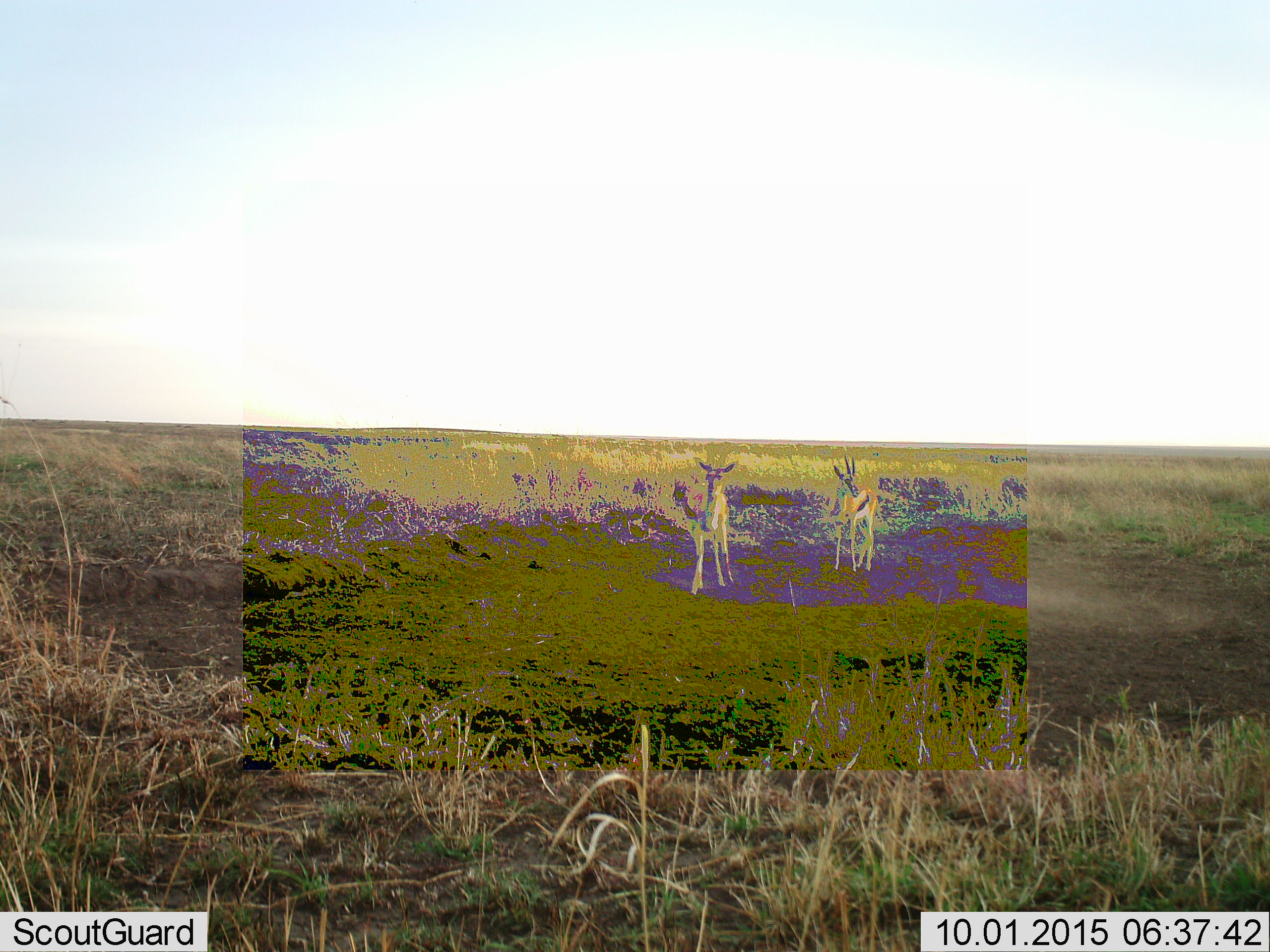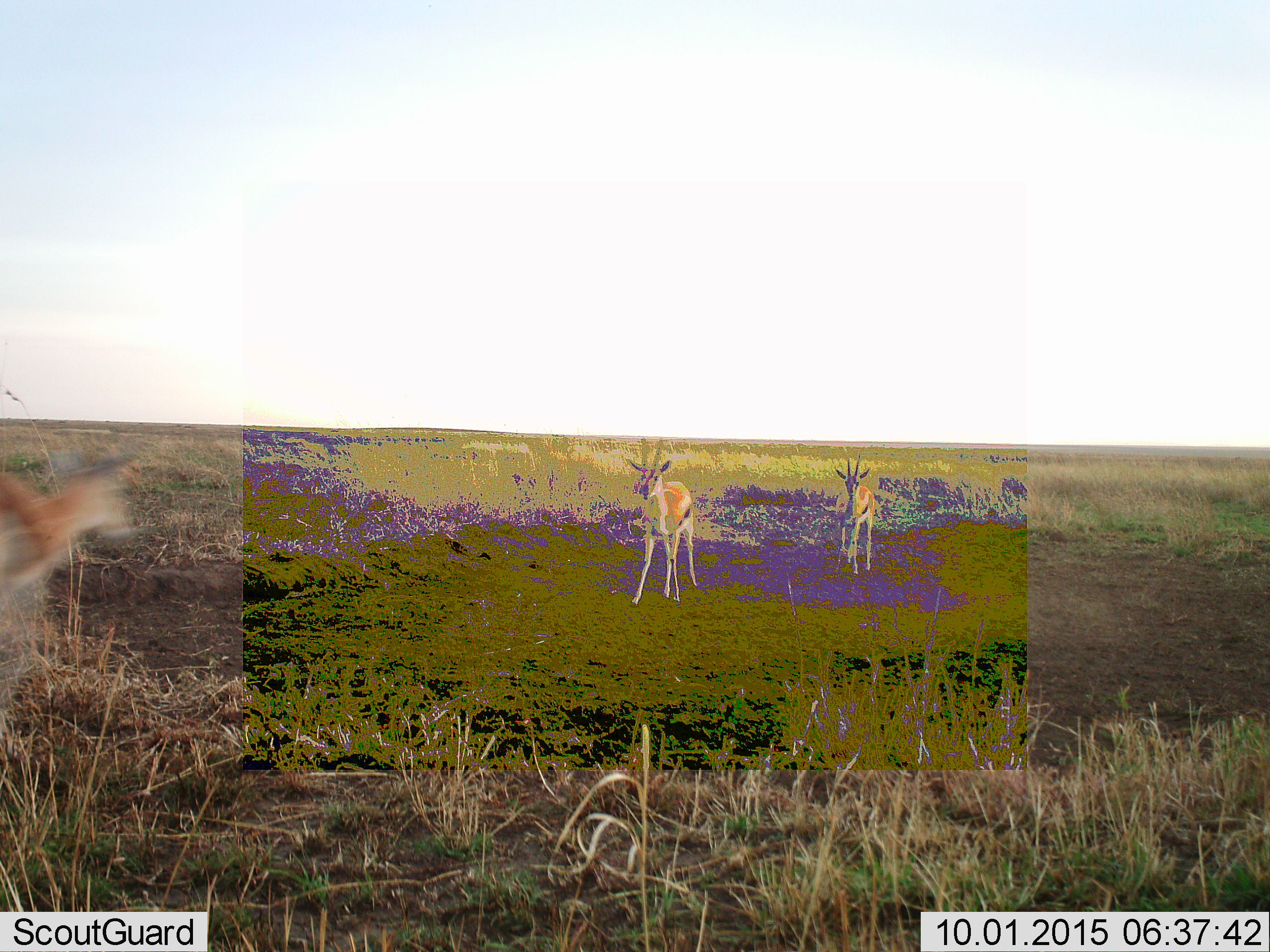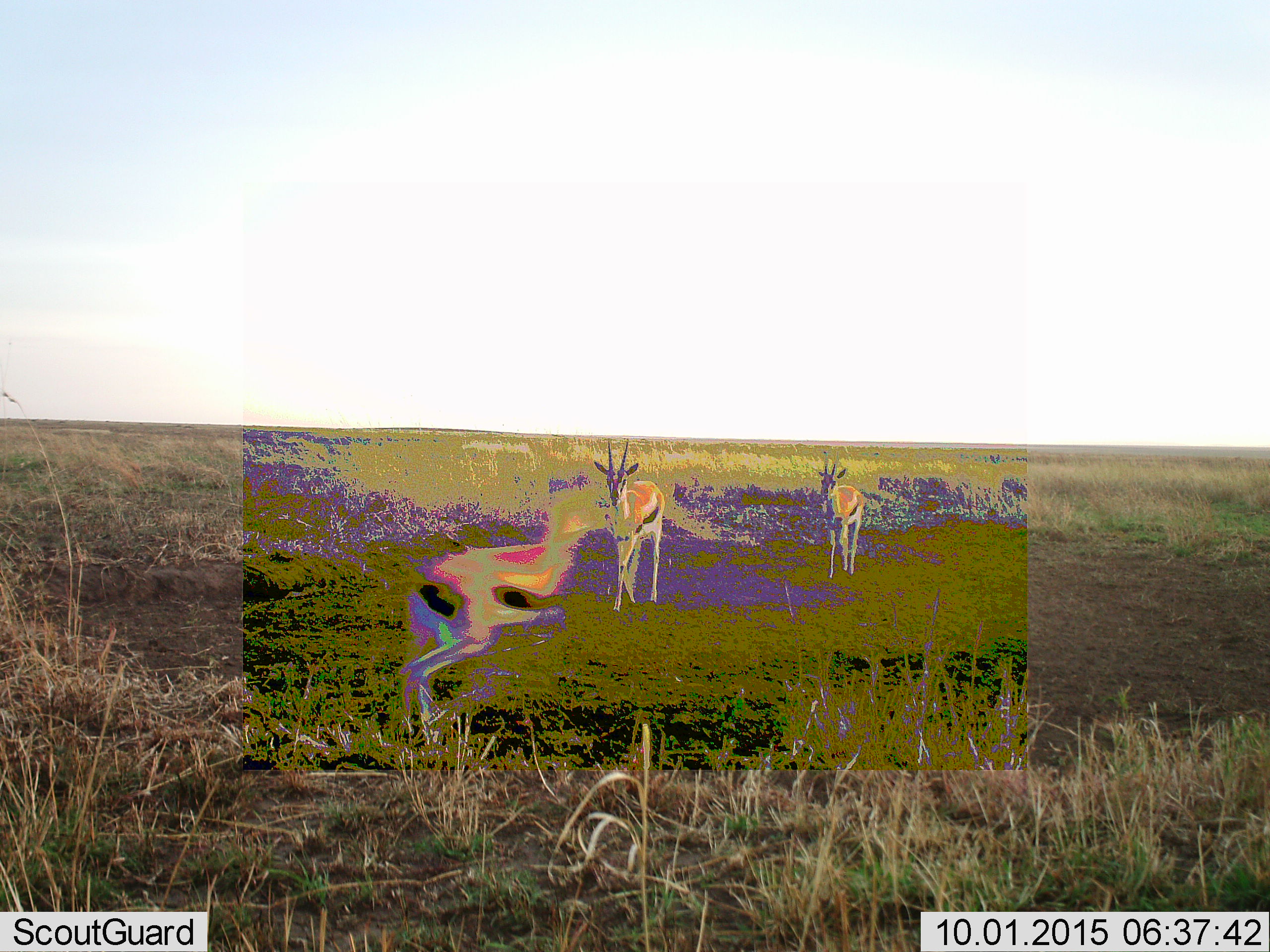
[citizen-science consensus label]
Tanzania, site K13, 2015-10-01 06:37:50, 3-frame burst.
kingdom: Animalia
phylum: Chordata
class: Mammalia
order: Artiodactyla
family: Bovidae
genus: Eudorcas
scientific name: Eudorcas thomsonii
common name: thomson's gazelle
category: gazellethomsons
Gazellethomsons (thomson's gazelle) (Eudorcas thomsonii), count 3. Behavior (volunteer vote fractions): standing 100%, resting 0%, moving 75%, interacting 0%. Young present (vote fraction): 0%. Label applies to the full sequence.